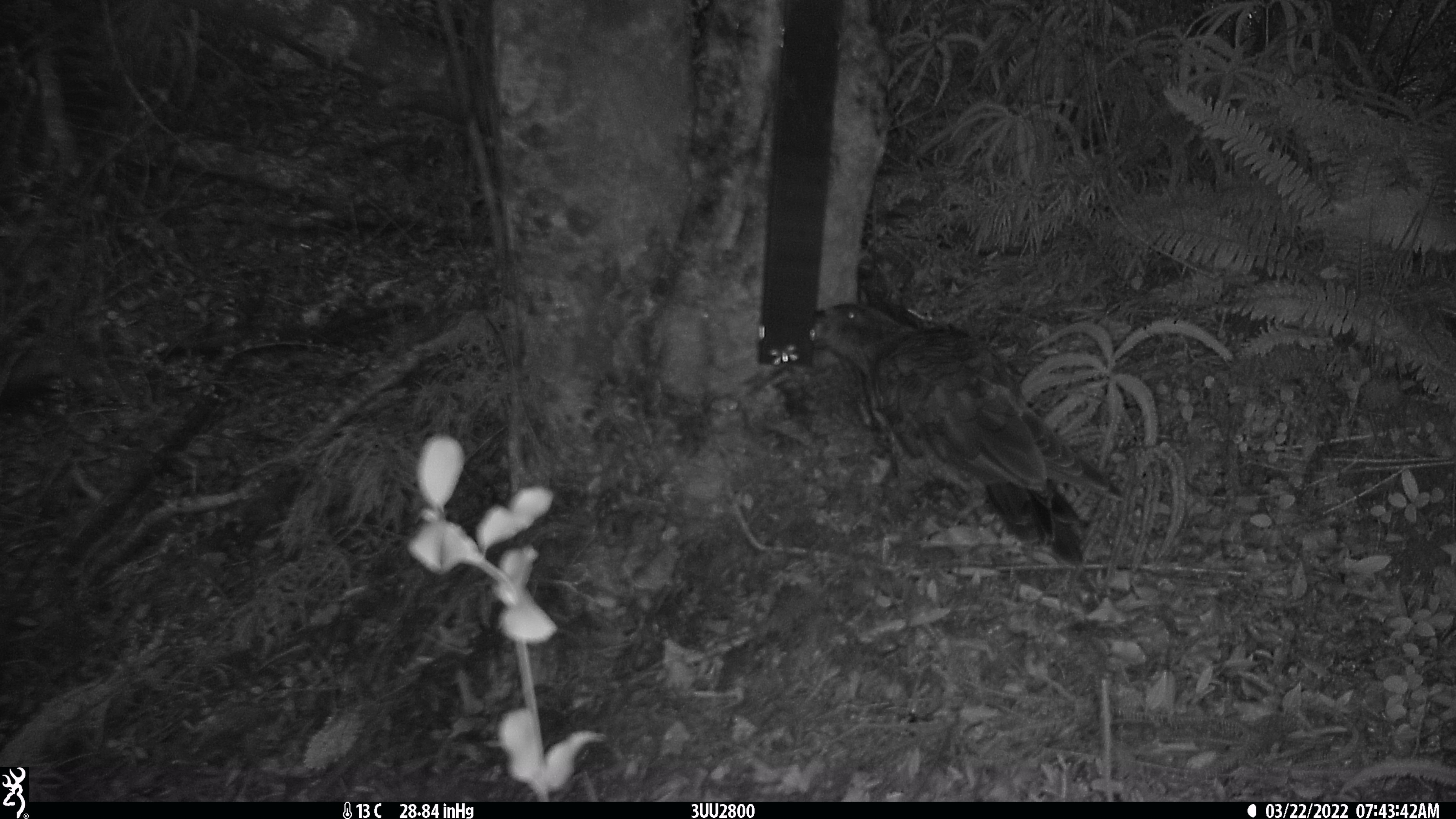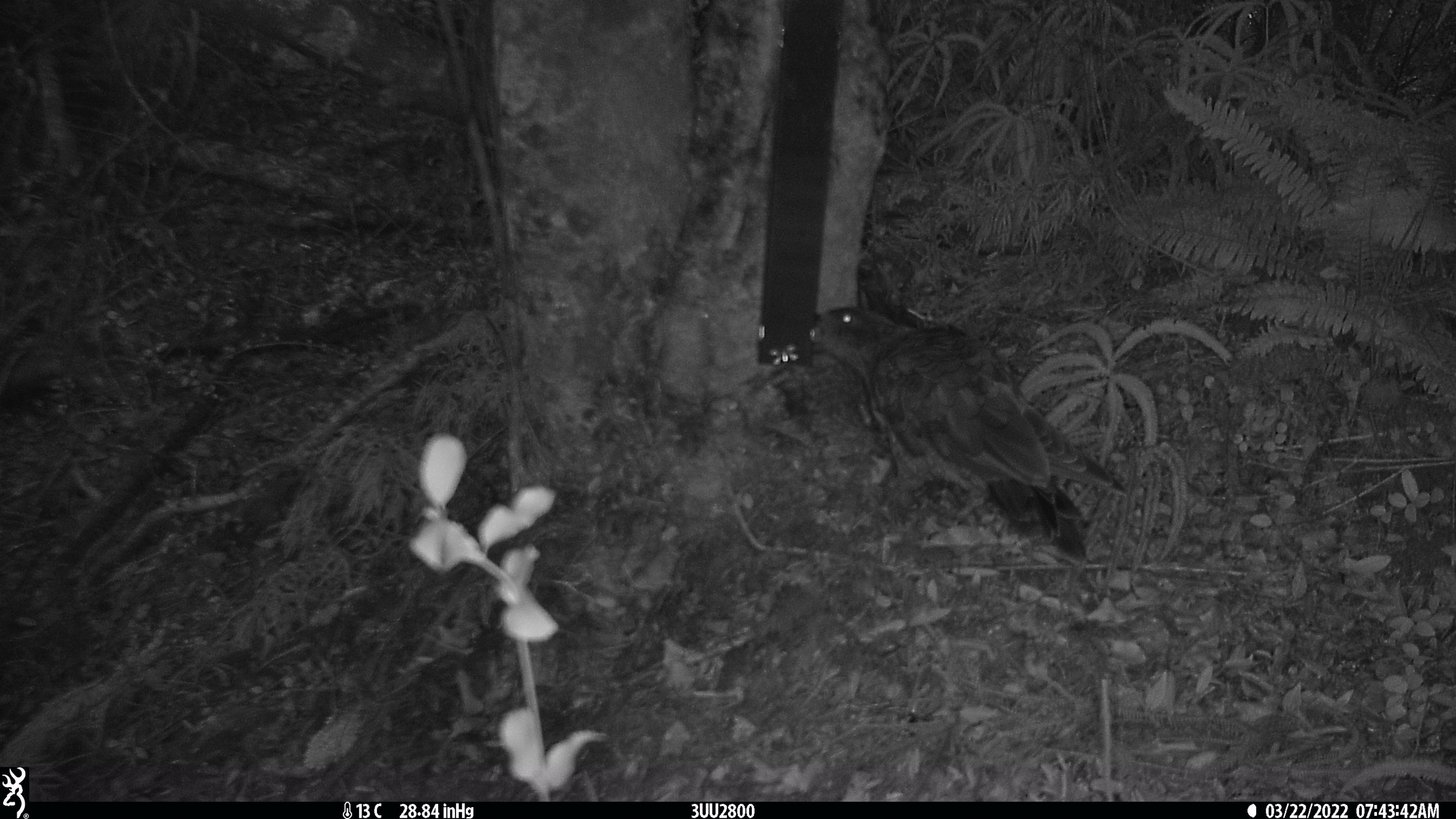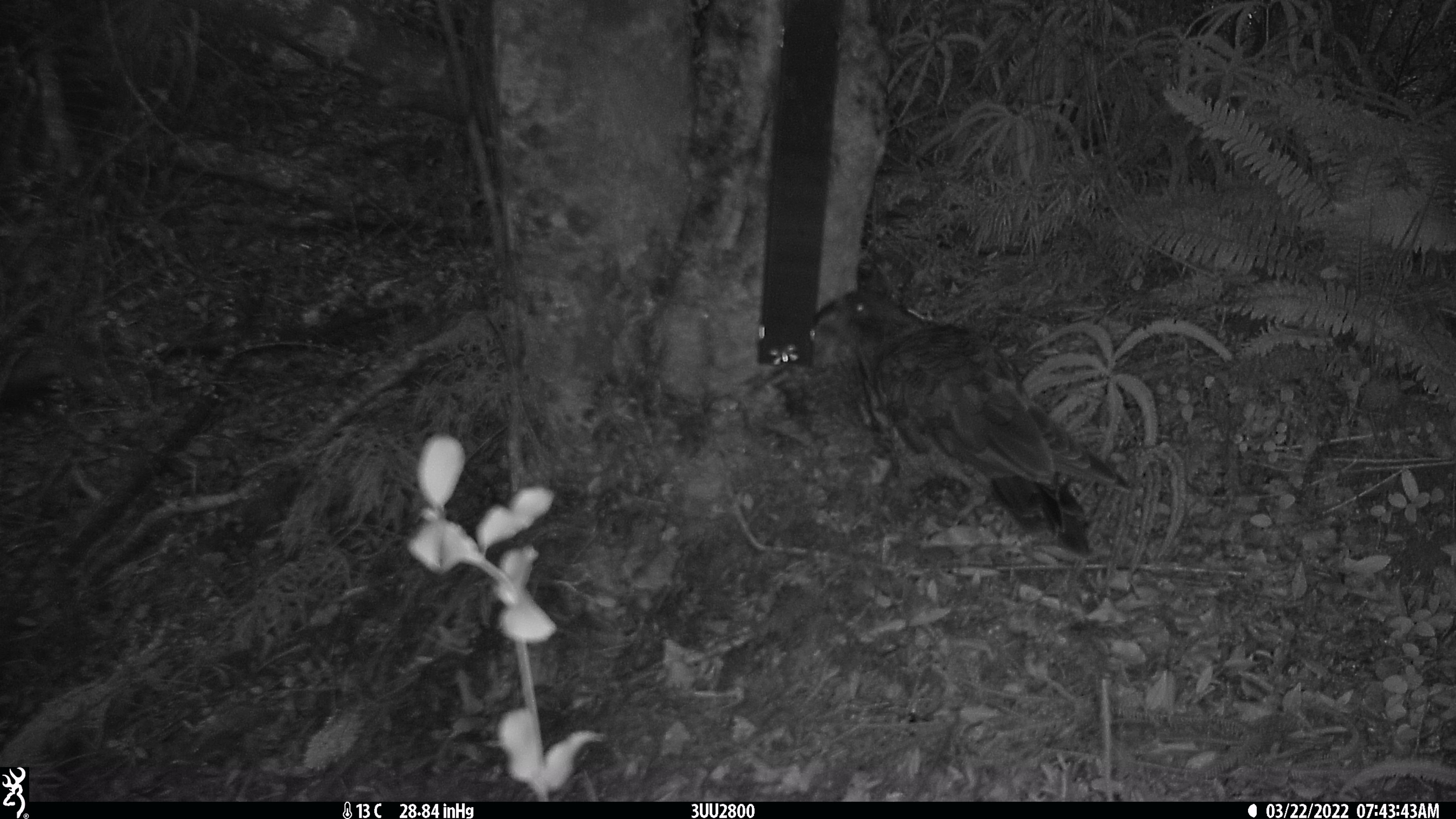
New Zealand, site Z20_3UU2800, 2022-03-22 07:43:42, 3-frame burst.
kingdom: Animalia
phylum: Chordata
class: Aves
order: Psittaciformes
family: Strigopidae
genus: Nestor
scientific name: Nestor notabilis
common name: kea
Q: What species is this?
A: Kea (Nestor notabilis).